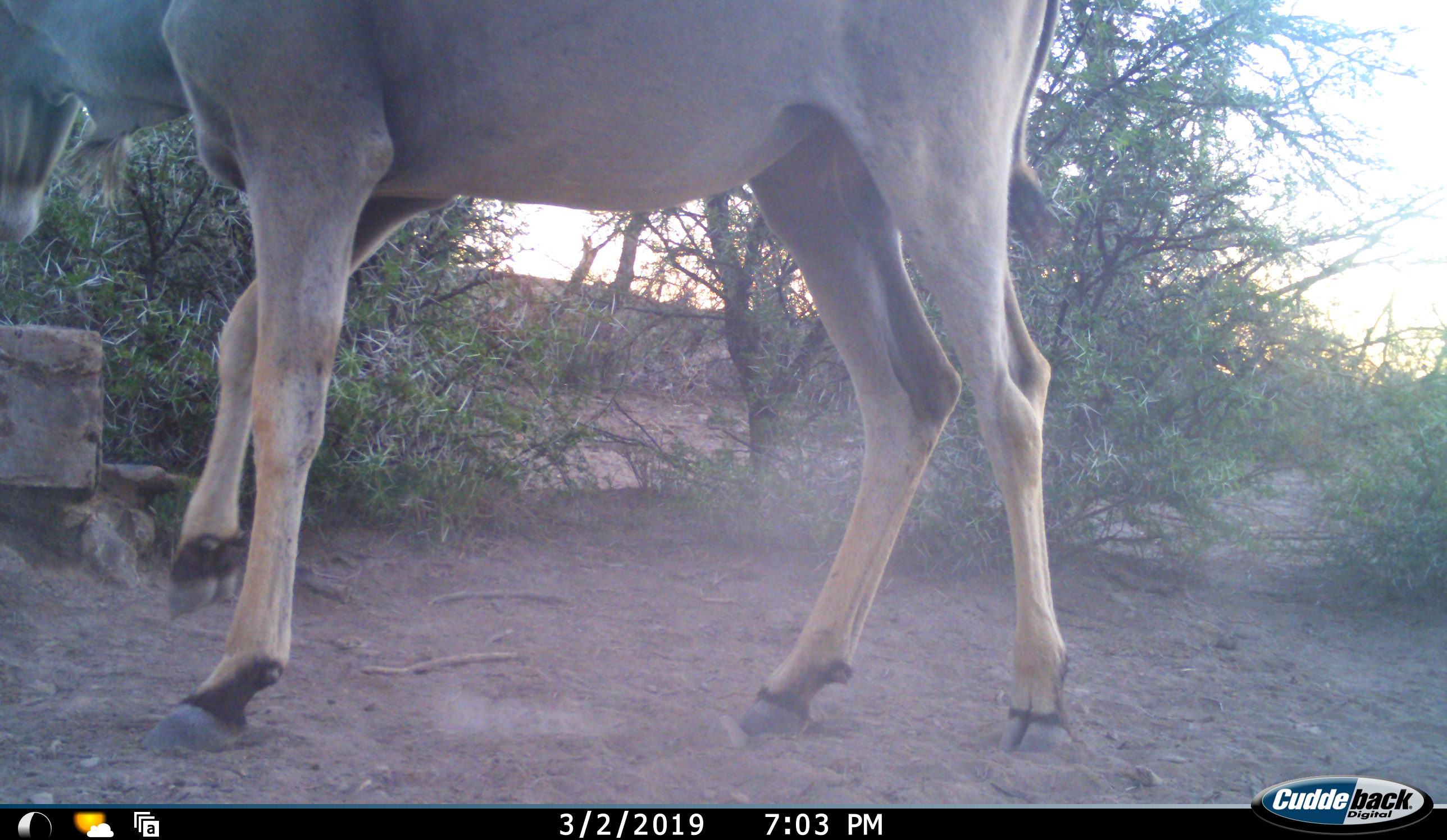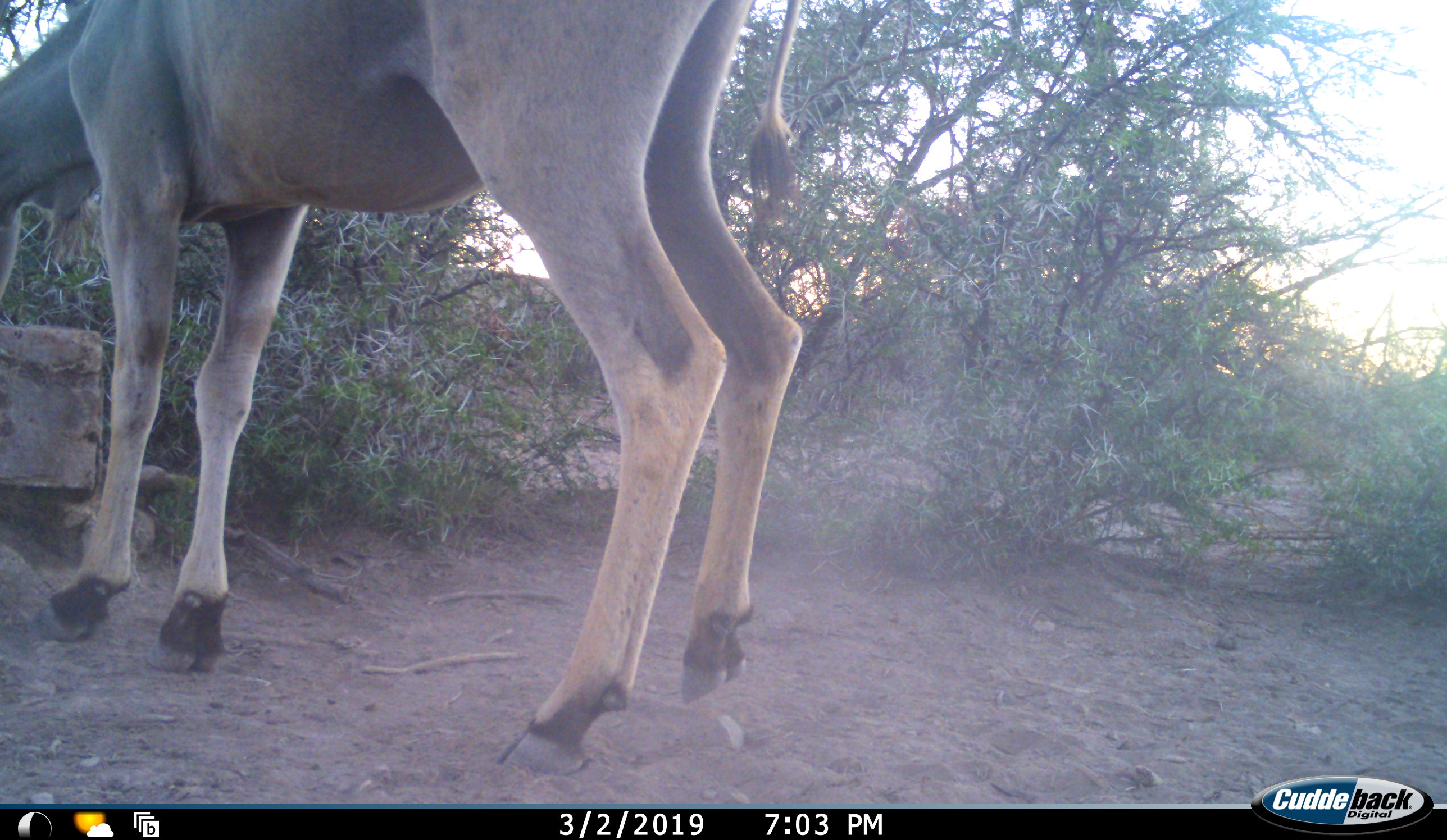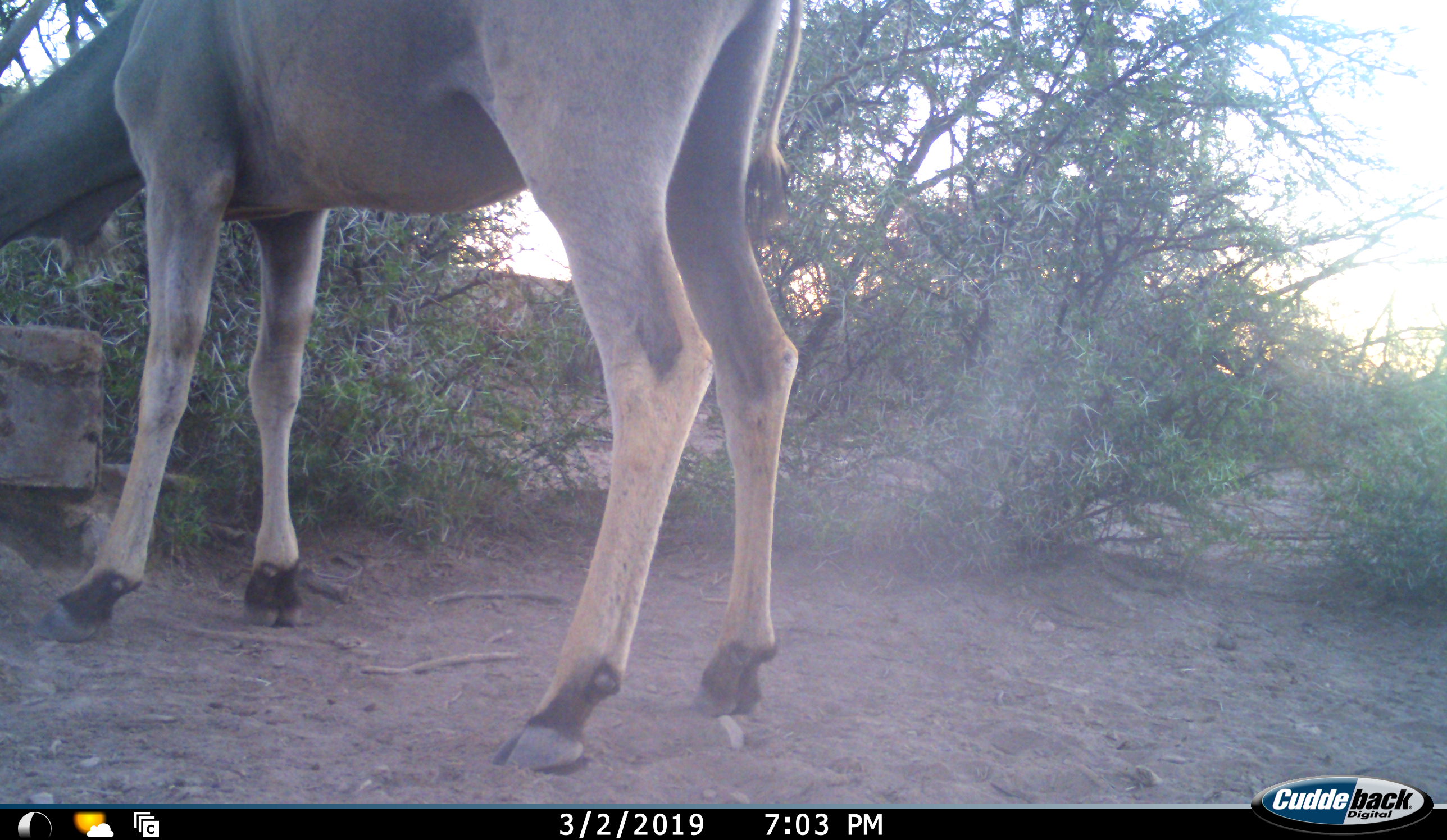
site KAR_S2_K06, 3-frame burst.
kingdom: Animalia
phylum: Chordata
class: Mammalia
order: Artiodactyla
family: Bovidae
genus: Tragelaphus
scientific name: Tragelaphus oryx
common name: eland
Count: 1.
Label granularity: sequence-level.